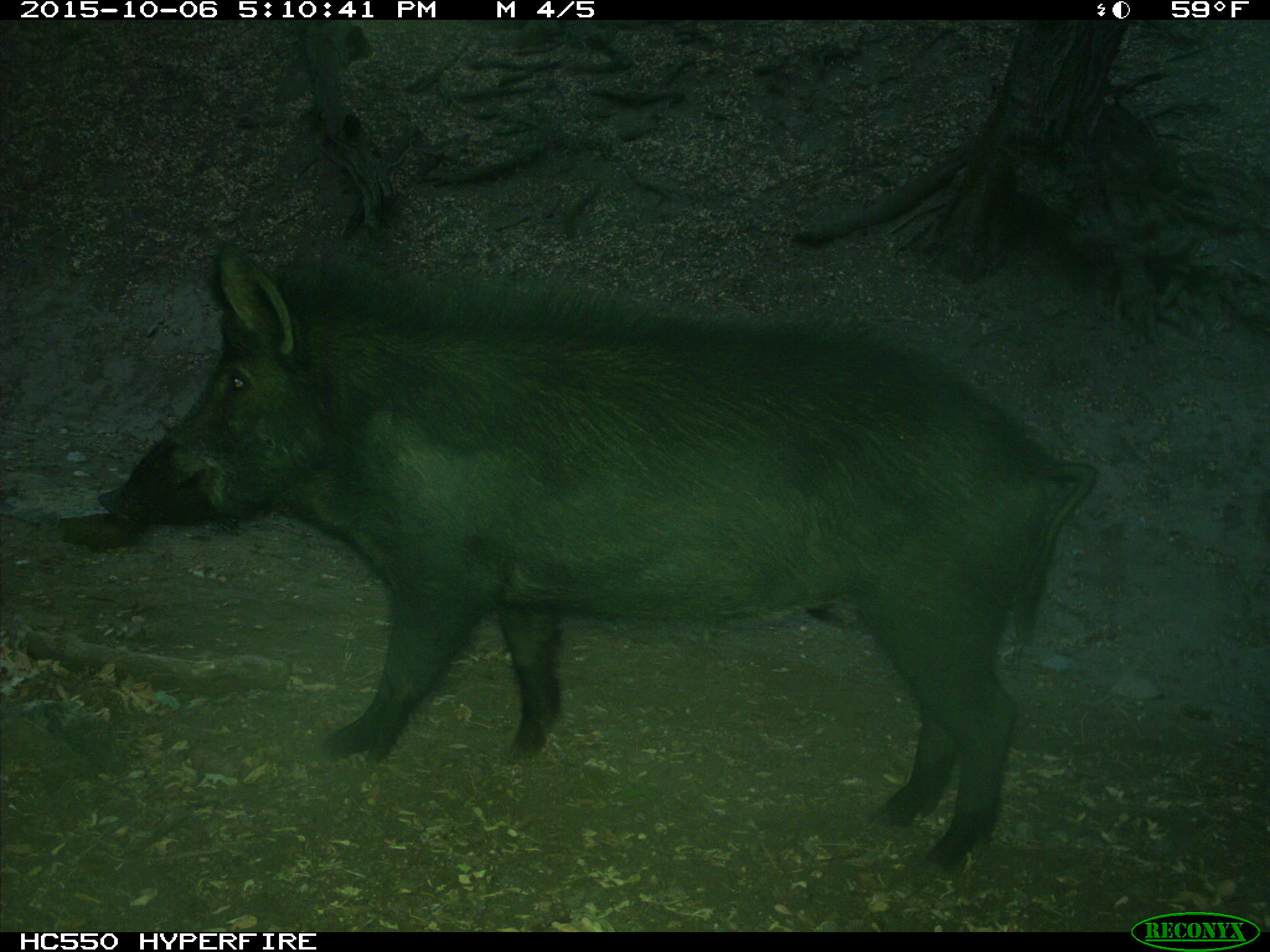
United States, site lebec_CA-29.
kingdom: Animalia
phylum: Chordata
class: Mammalia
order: Artiodactyla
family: Suidae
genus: Sus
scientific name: Sus scrofa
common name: wild boar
Sus scrofa (wild boar).